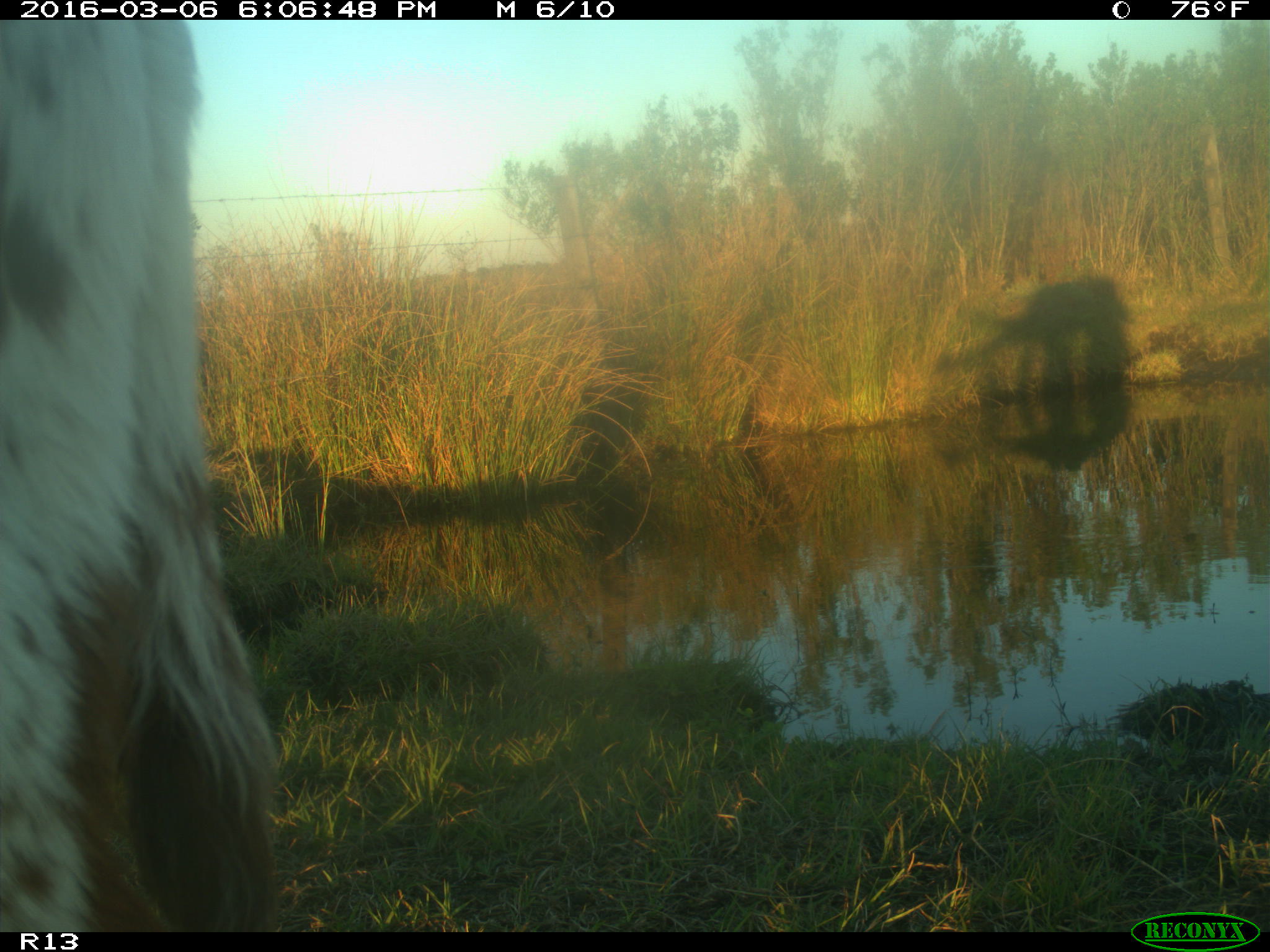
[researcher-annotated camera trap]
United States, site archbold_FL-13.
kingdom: Animalia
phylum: Chordata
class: Mammalia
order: Artiodactyla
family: Bovidae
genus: Bos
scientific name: Bos taurus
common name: domestic cow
Bos taurus (domestic cow).